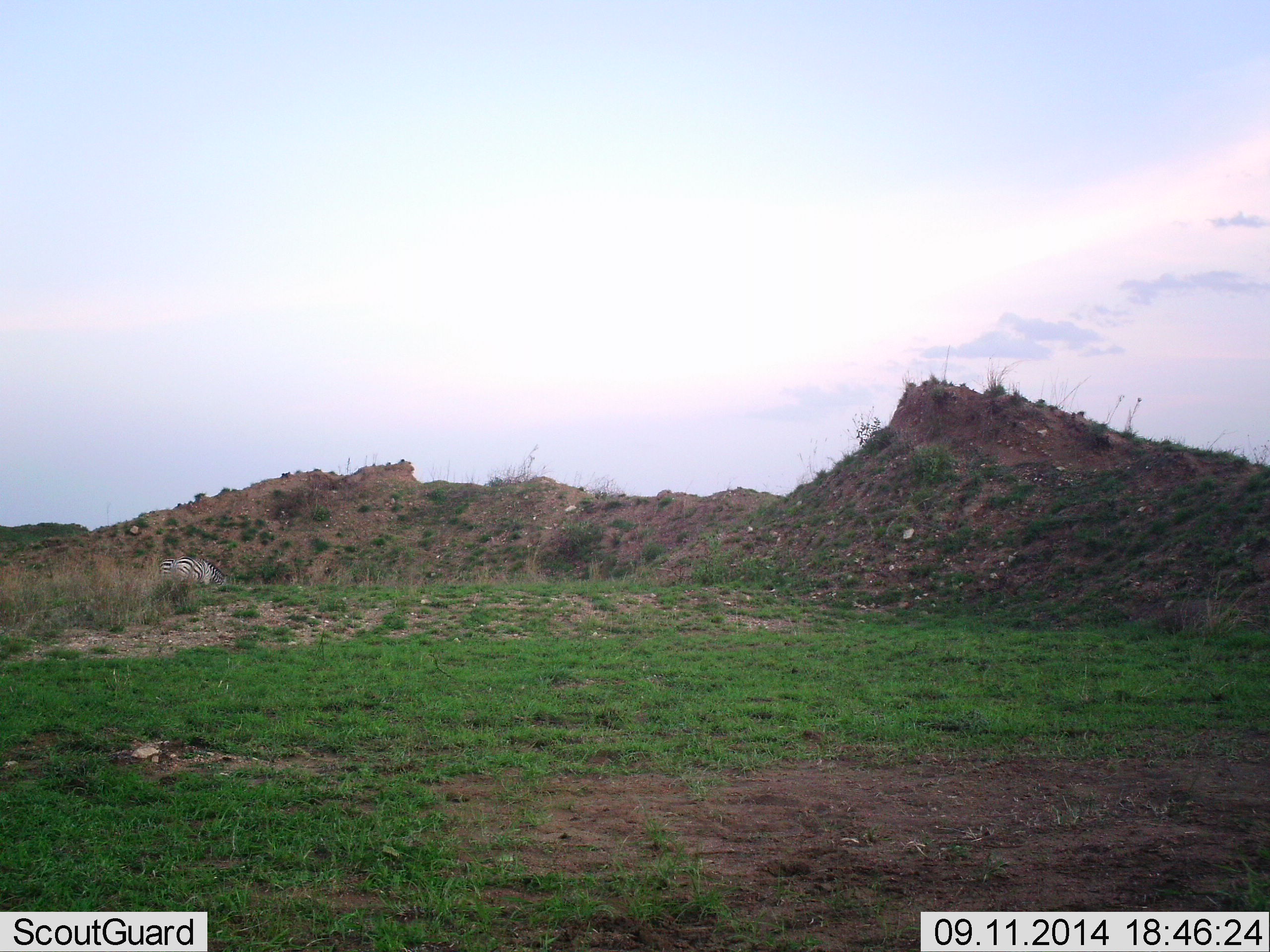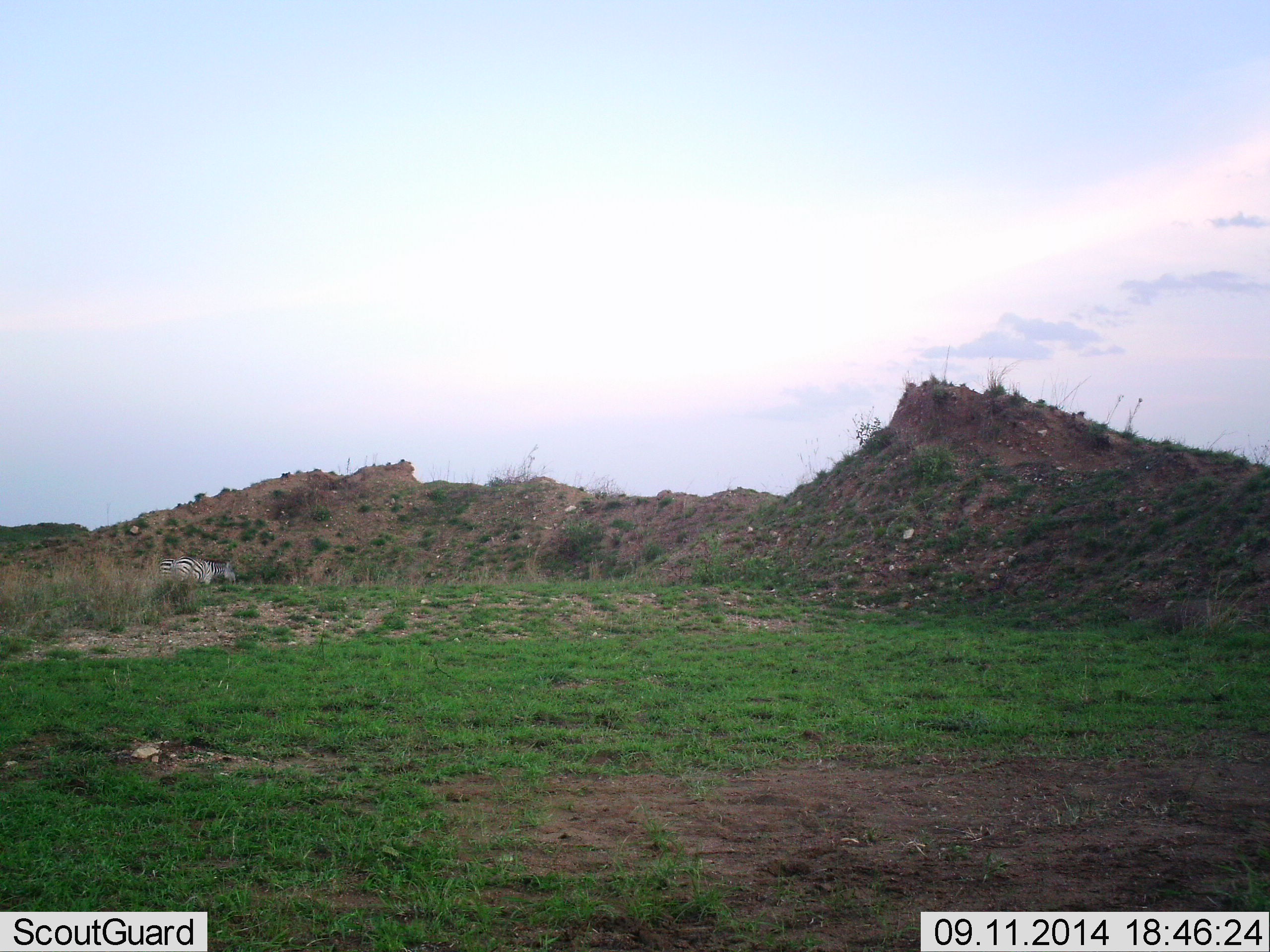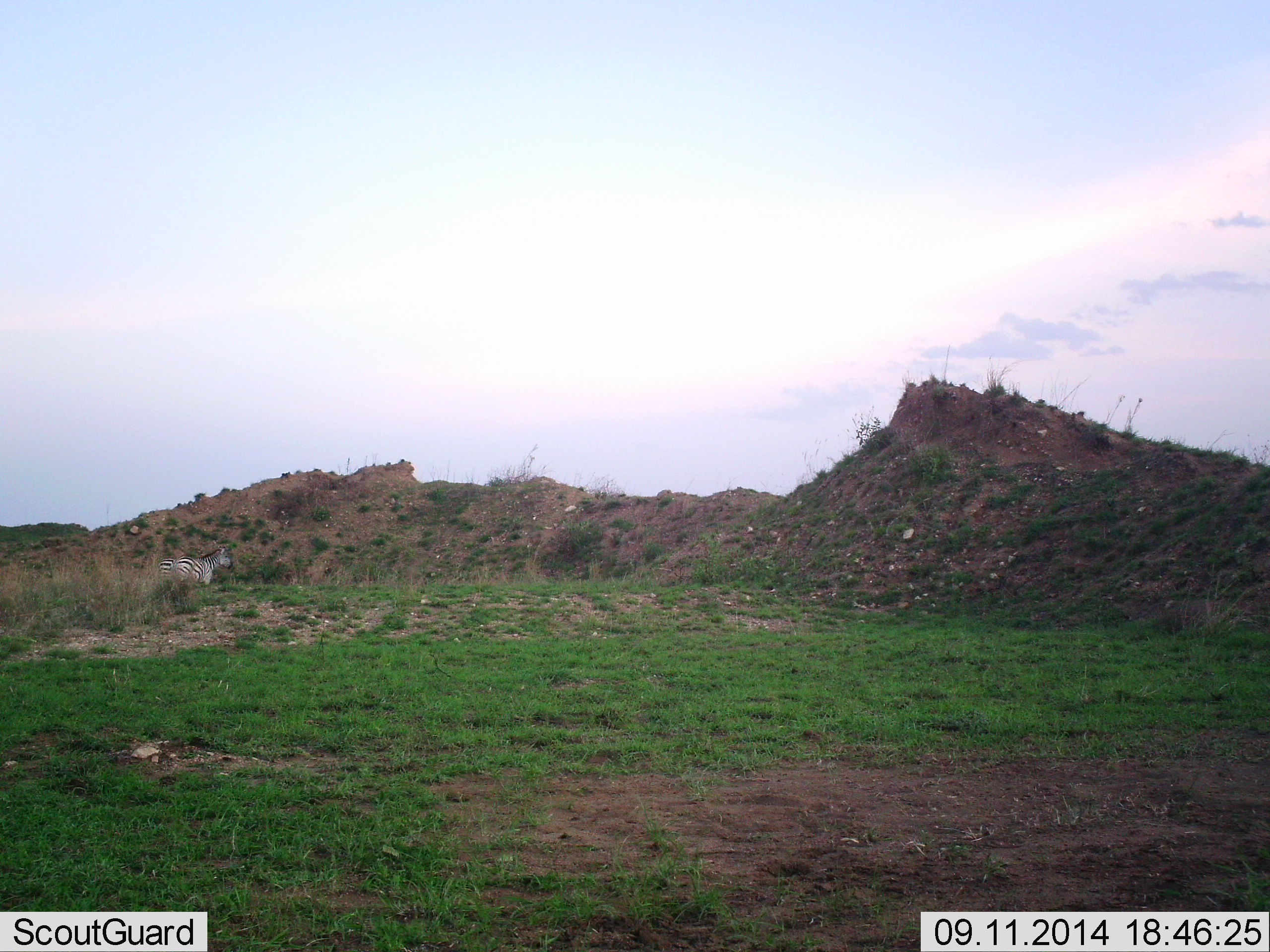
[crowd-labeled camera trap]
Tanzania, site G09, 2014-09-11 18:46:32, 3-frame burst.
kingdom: Animalia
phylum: Chordata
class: Mammalia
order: Perissodactyla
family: Equidae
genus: Equus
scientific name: Equus quagga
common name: plains zebra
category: zebra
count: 1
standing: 30%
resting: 0%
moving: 10%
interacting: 0%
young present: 0%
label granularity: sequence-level